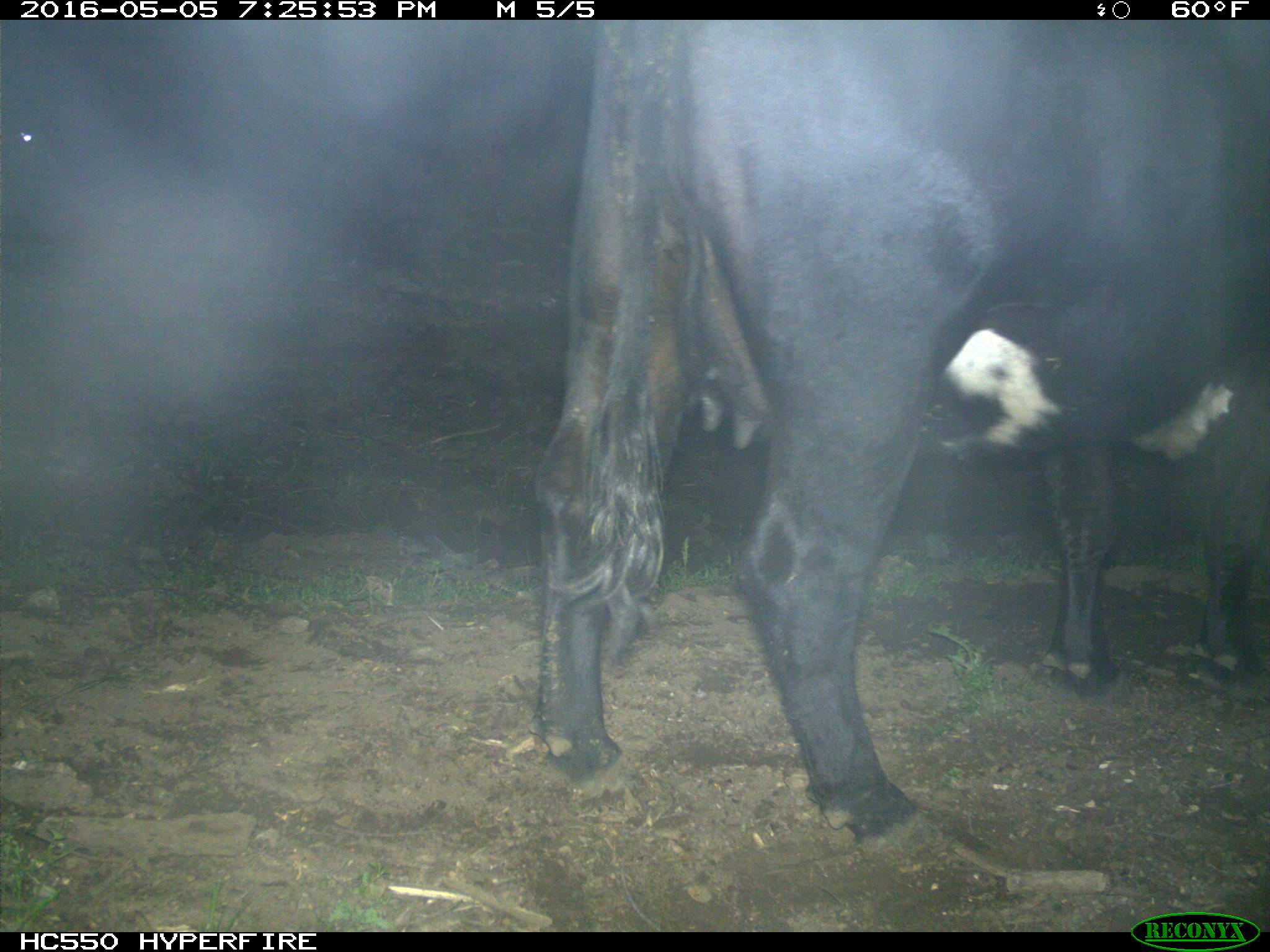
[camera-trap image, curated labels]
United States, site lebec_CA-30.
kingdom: Animalia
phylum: Chordata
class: Mammalia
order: Artiodactyla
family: Bovidae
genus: Bos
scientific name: Bos taurus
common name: domestic cow